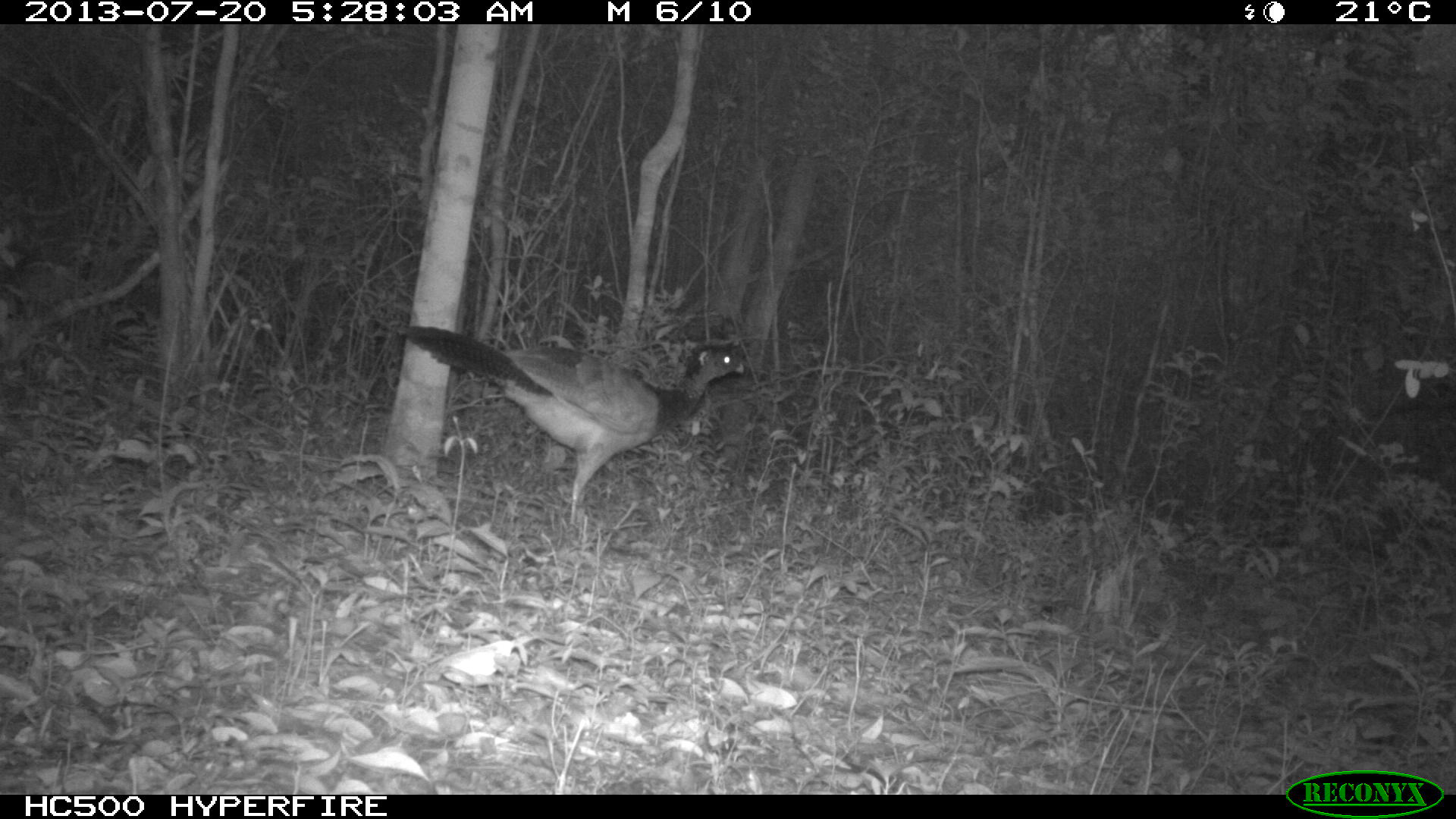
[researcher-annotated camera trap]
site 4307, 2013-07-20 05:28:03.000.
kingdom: Animalia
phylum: Chordata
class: Aves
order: Galliformes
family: Cracidae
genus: Crax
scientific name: Crax rubra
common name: great curassow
Crax rubra (great curassow), count 1, sex female.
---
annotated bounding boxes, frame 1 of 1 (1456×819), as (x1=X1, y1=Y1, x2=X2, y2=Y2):
crax rubra: (x1=397, y1=324, x2=744, y2=525)